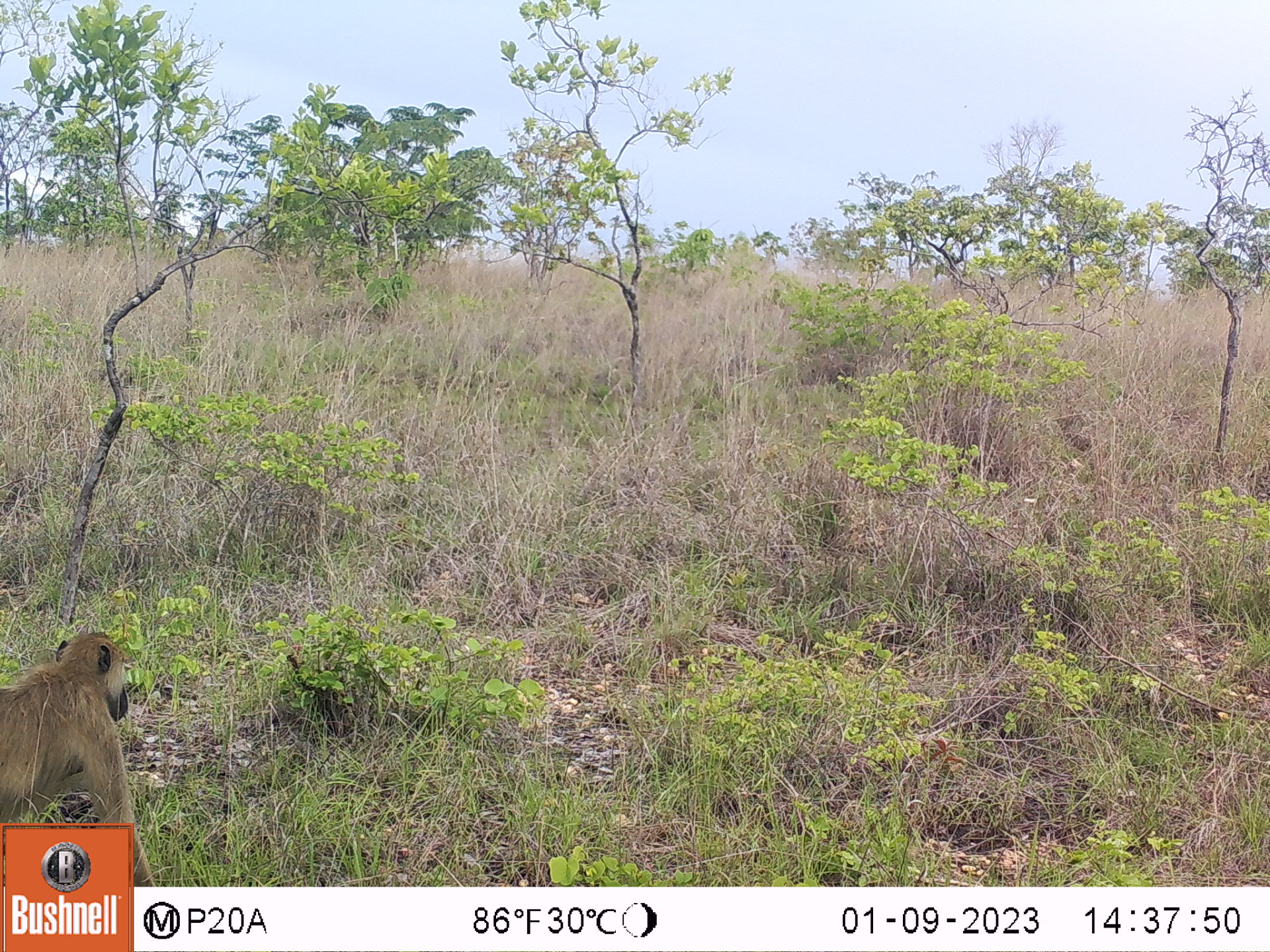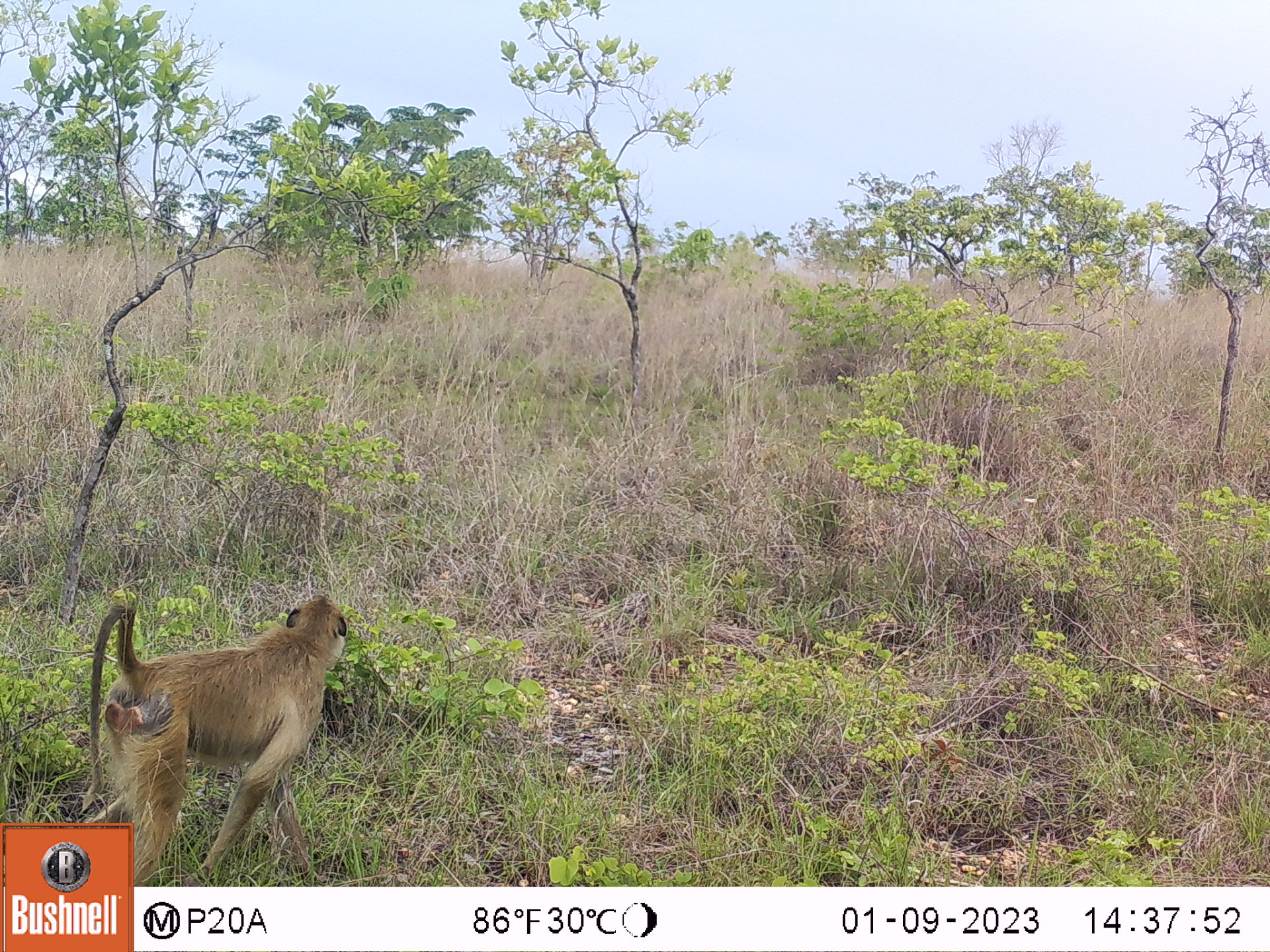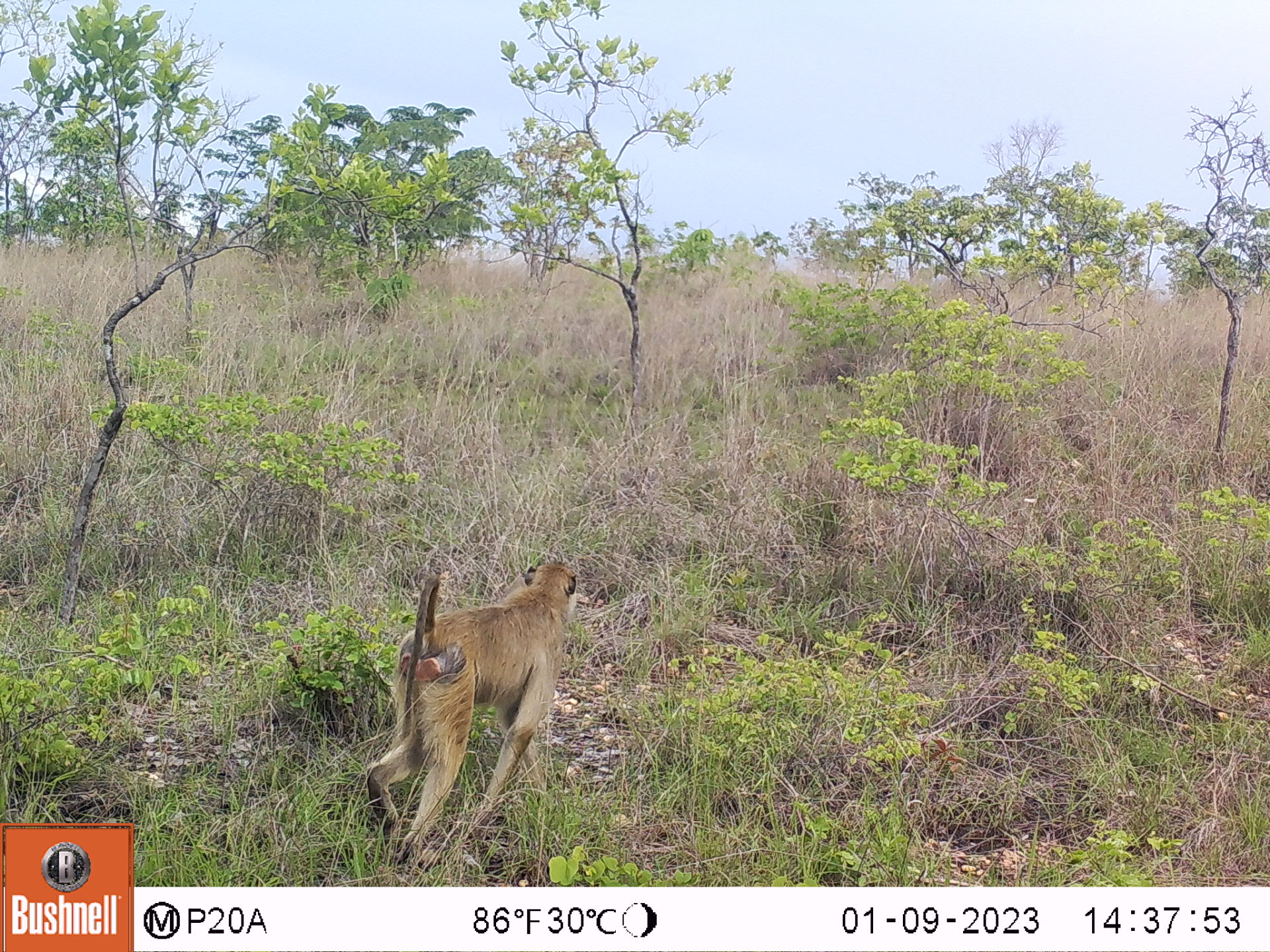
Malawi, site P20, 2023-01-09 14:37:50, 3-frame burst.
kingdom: Animalia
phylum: Chordata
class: Mammalia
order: Primates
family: Cercopithecidae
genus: Papio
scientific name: Papio cynocephalus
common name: yellow baboon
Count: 1.